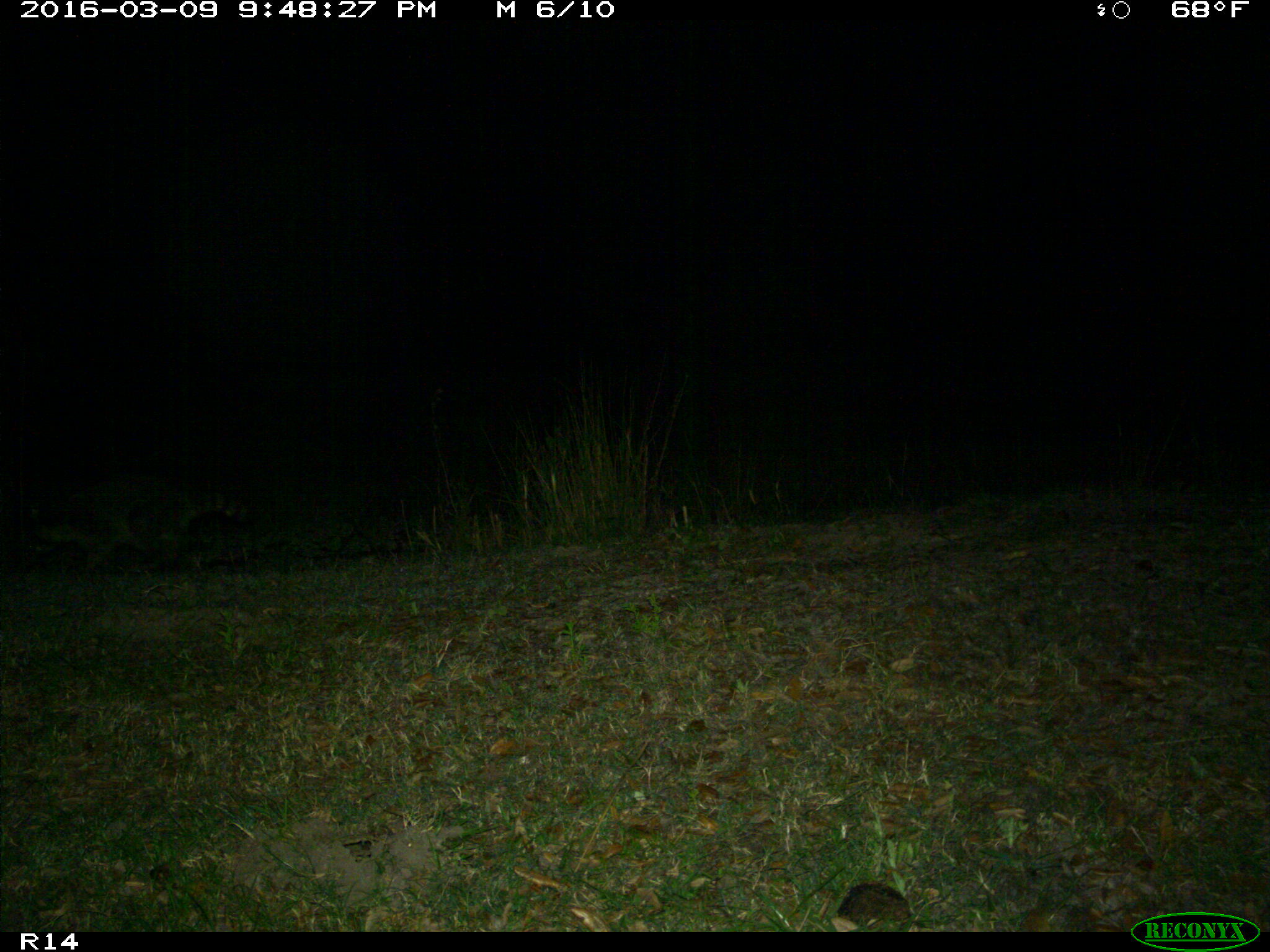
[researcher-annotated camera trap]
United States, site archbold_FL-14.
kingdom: Animalia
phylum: Chordata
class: Mammalia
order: Carnivora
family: Procyonidae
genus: Procyon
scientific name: Procyon lotor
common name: common raccoon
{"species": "Procyon lotor (common raccoon)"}